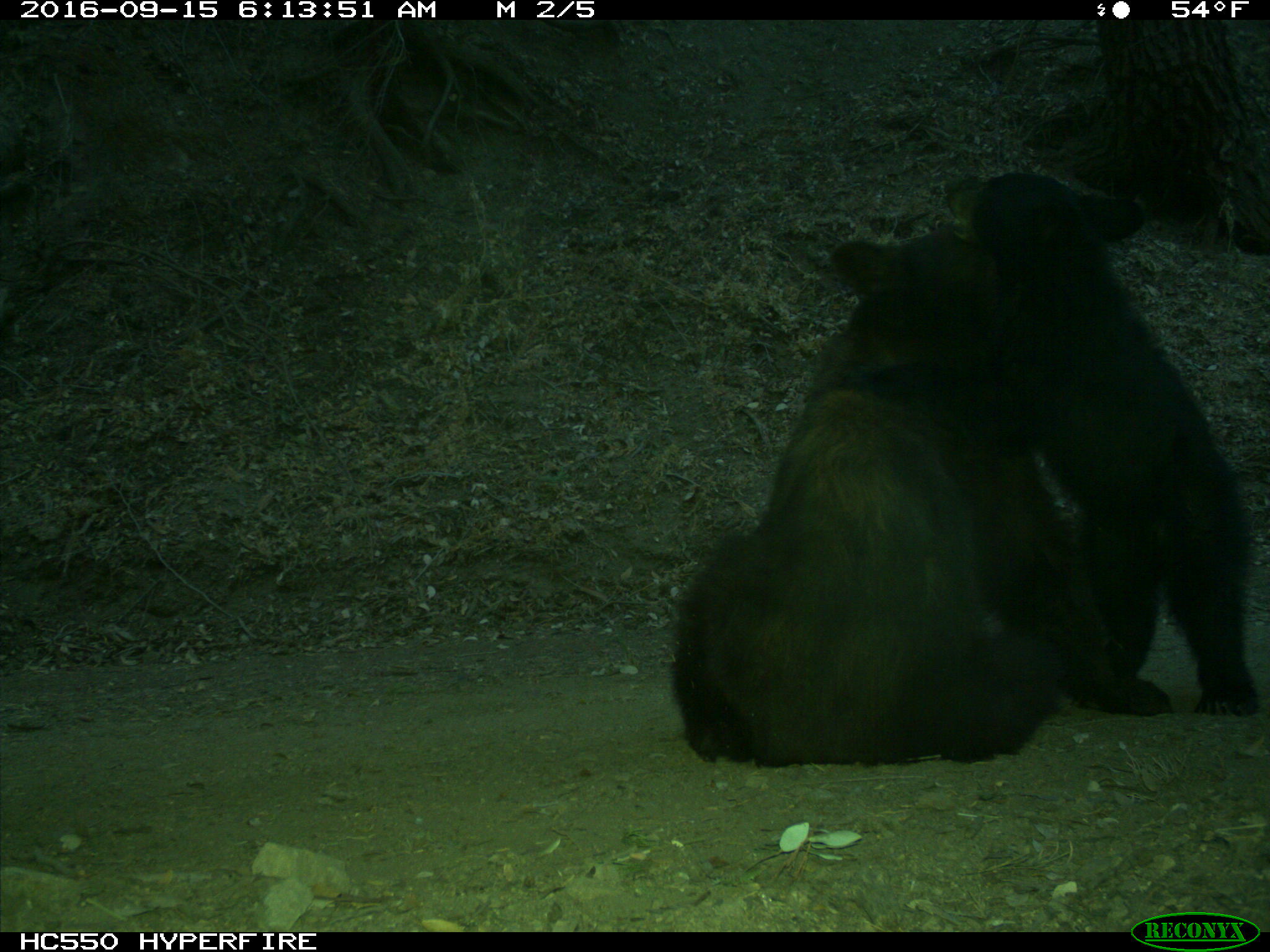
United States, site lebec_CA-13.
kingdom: Animalia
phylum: Chordata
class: Mammalia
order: Carnivora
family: Ursidae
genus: Ursus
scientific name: Ursus americanus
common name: american black bear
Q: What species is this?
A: Ursus americanus (american black bear).